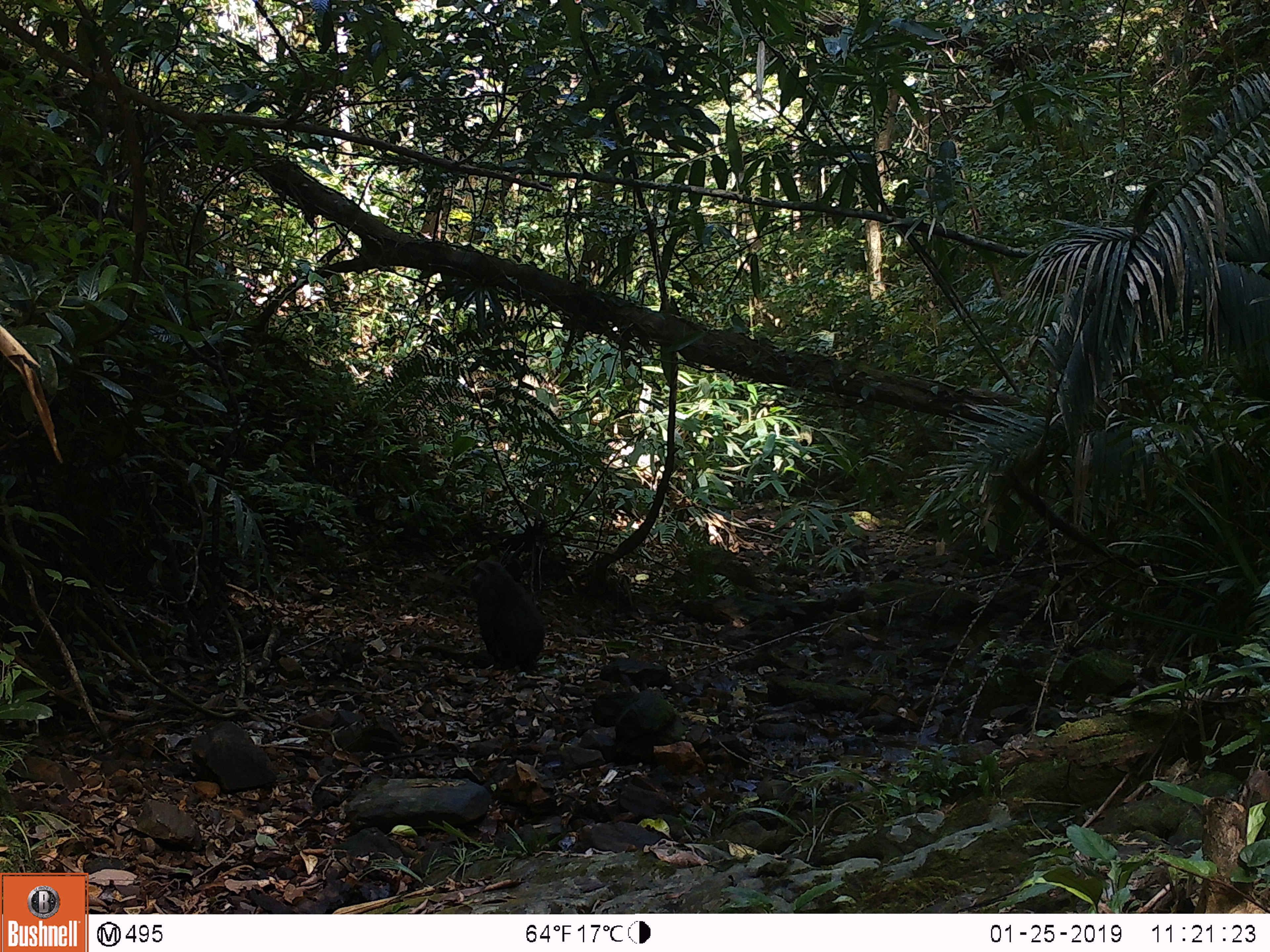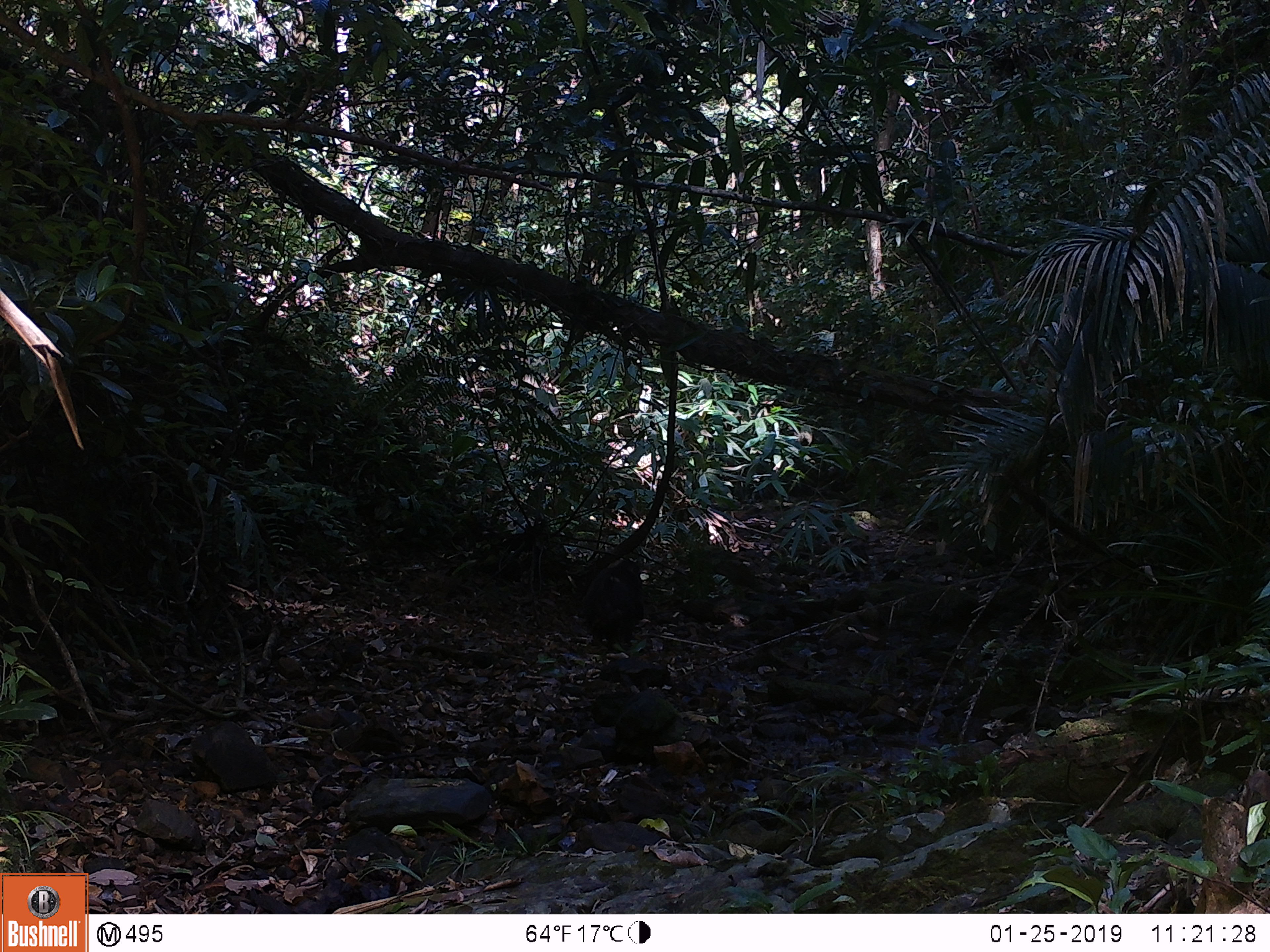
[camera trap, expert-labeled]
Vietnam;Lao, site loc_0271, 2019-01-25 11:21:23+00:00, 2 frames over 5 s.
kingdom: Animalia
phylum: Chordata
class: Mammalia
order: Primates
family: Cercopithecidae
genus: Macaca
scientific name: Macaca arctoides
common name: stump-tailed macaque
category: stump tailed macaque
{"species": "stump tailed macaque (stump-tailed macaque) (Macaca arctoides)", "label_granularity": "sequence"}